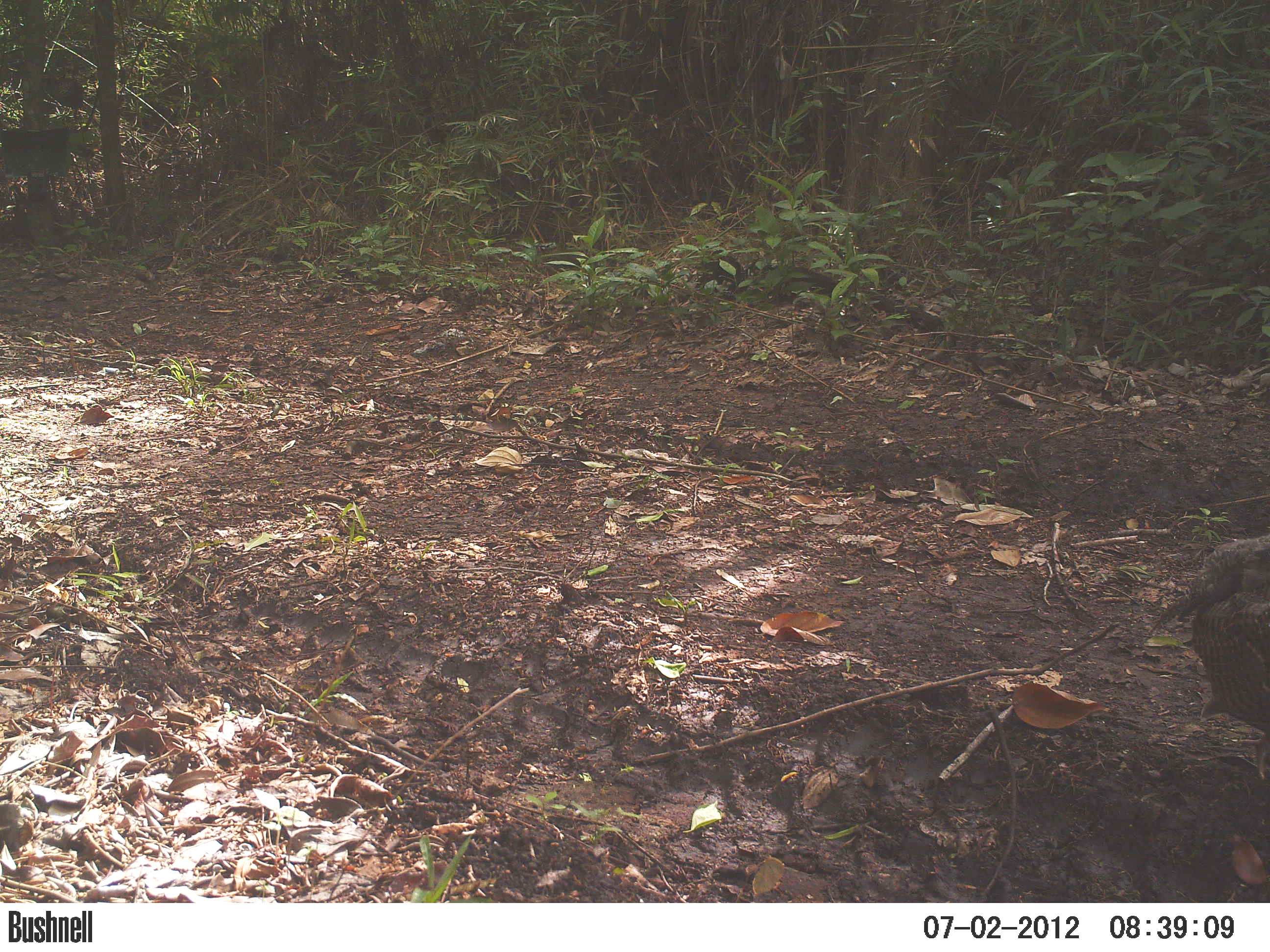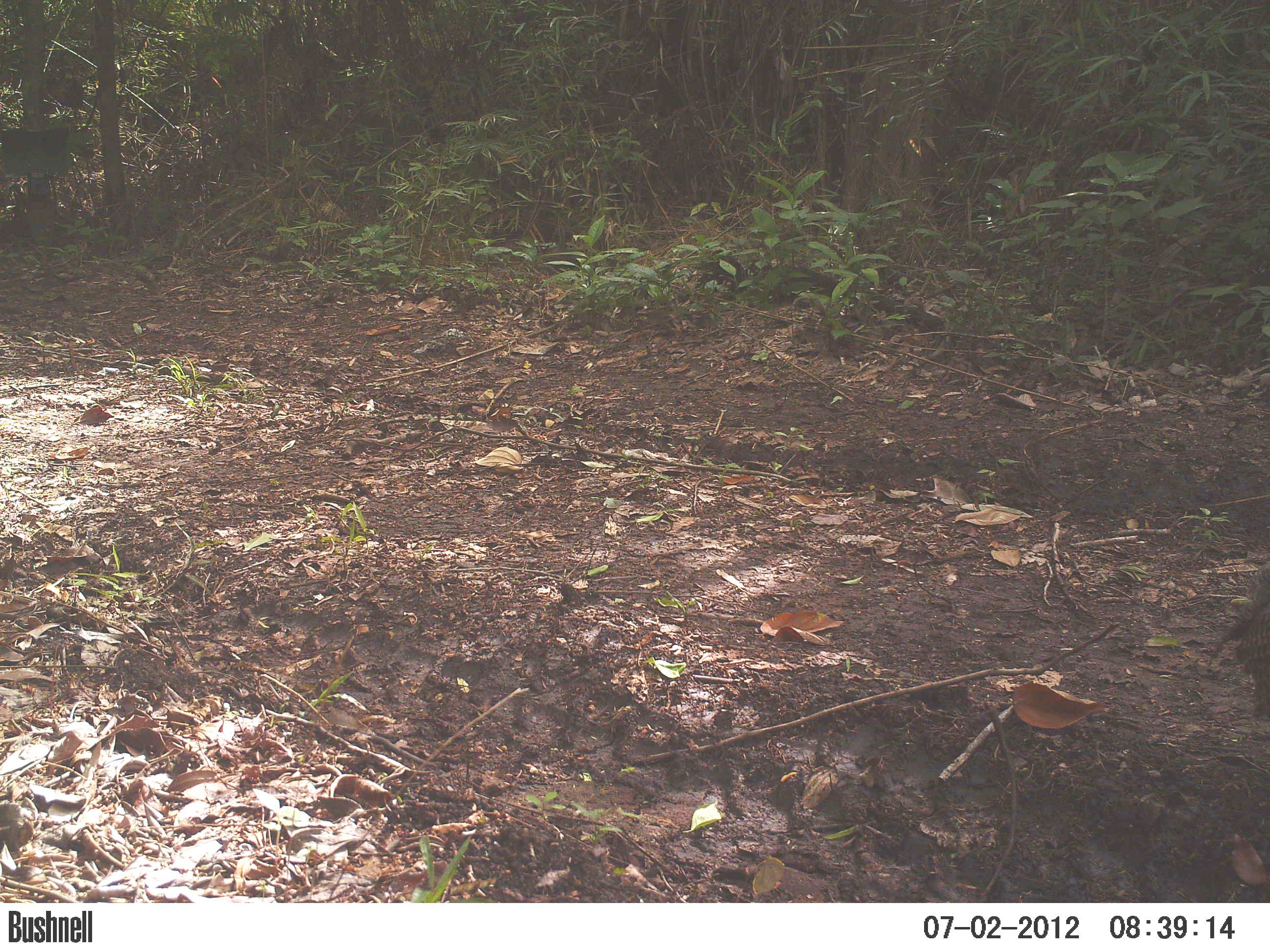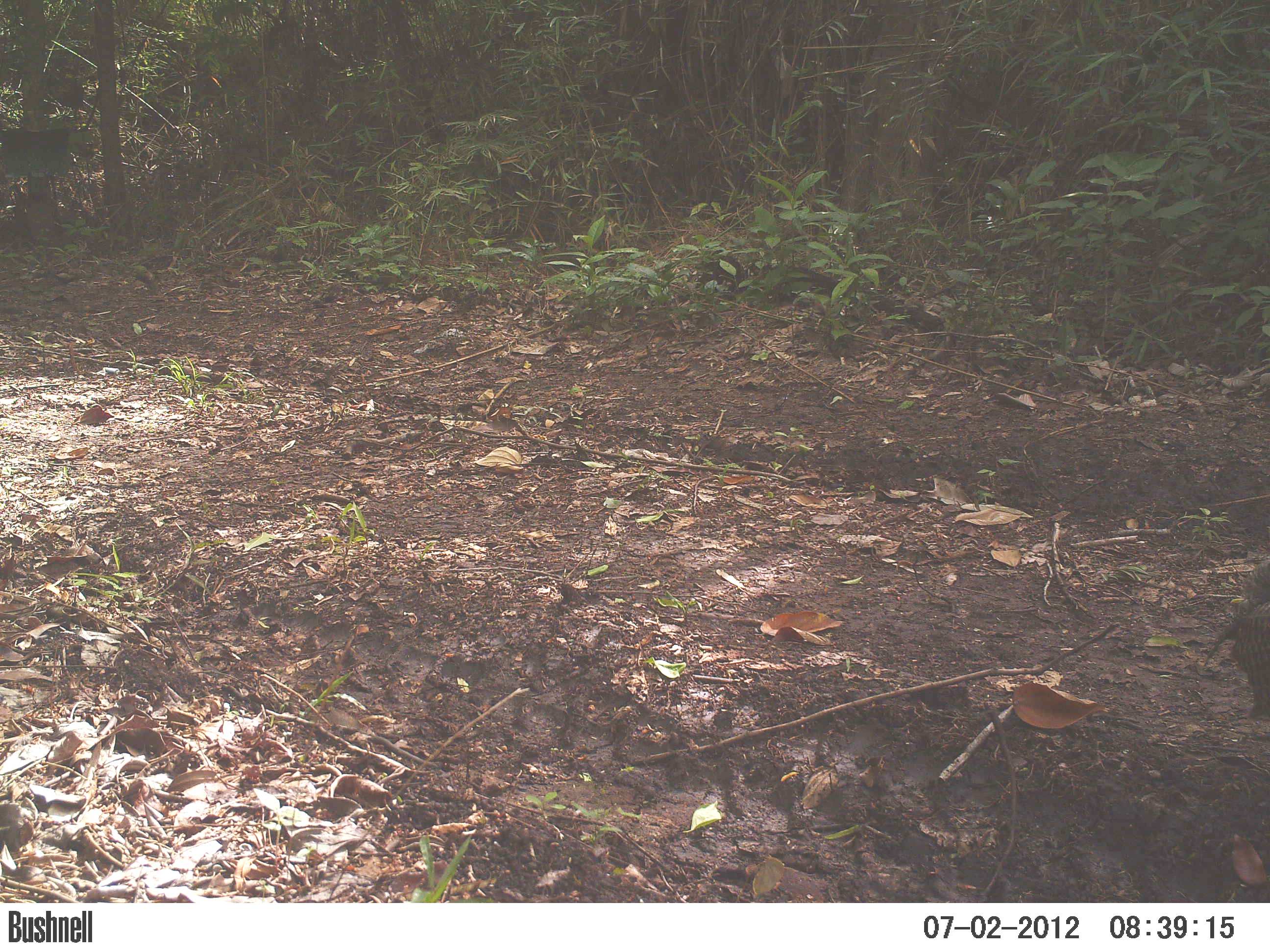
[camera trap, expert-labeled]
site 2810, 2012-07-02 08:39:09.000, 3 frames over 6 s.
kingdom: Animalia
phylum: Chordata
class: Aves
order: Galliformes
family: Phasianidae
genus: Meleagris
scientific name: Meleagris ocellata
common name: ocellated turkey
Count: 4.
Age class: adult.